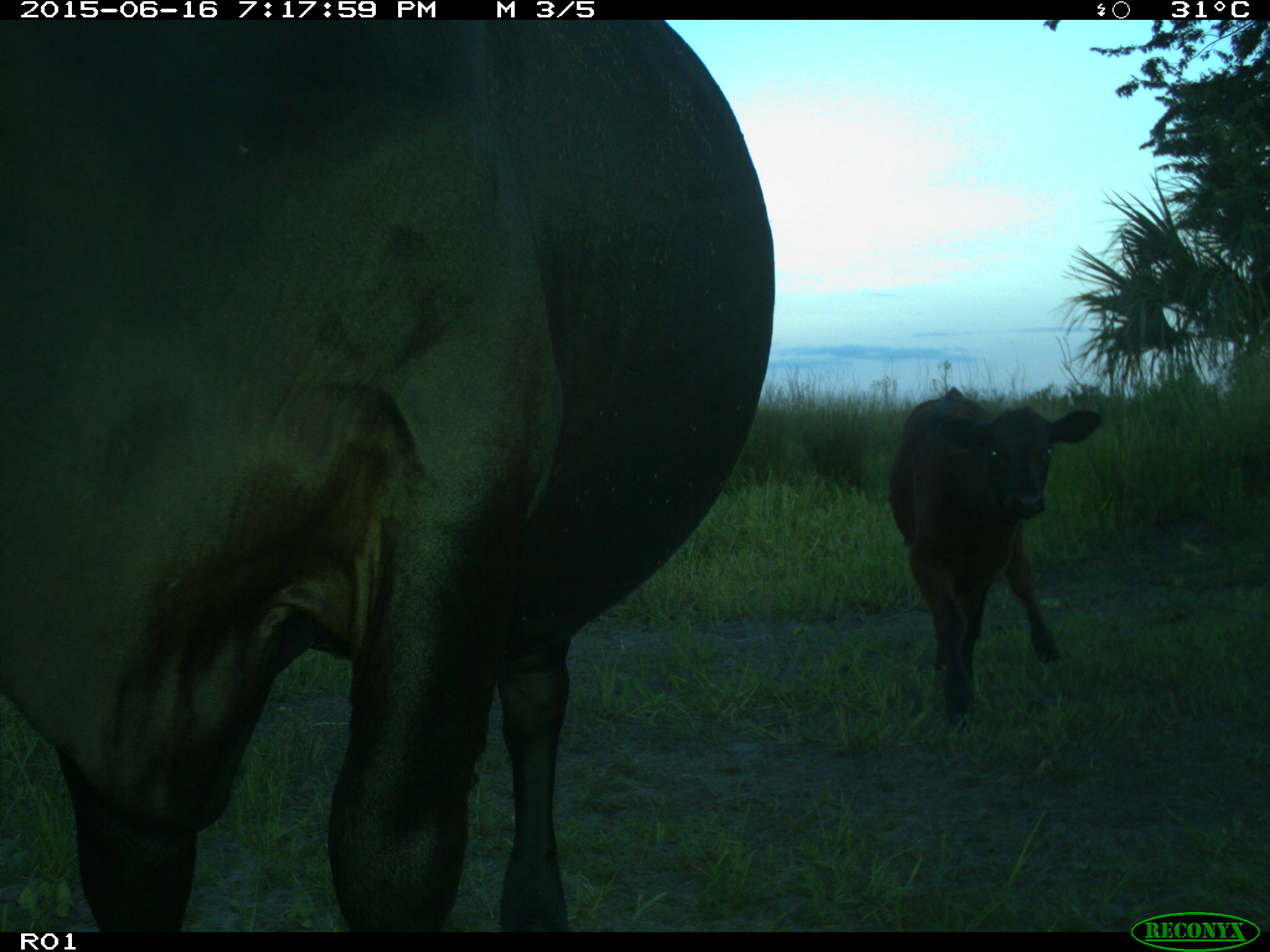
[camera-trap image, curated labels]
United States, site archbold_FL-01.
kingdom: Animalia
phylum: Chordata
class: Mammalia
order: Artiodactyla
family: Bovidae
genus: Bos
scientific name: Bos taurus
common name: domestic cow